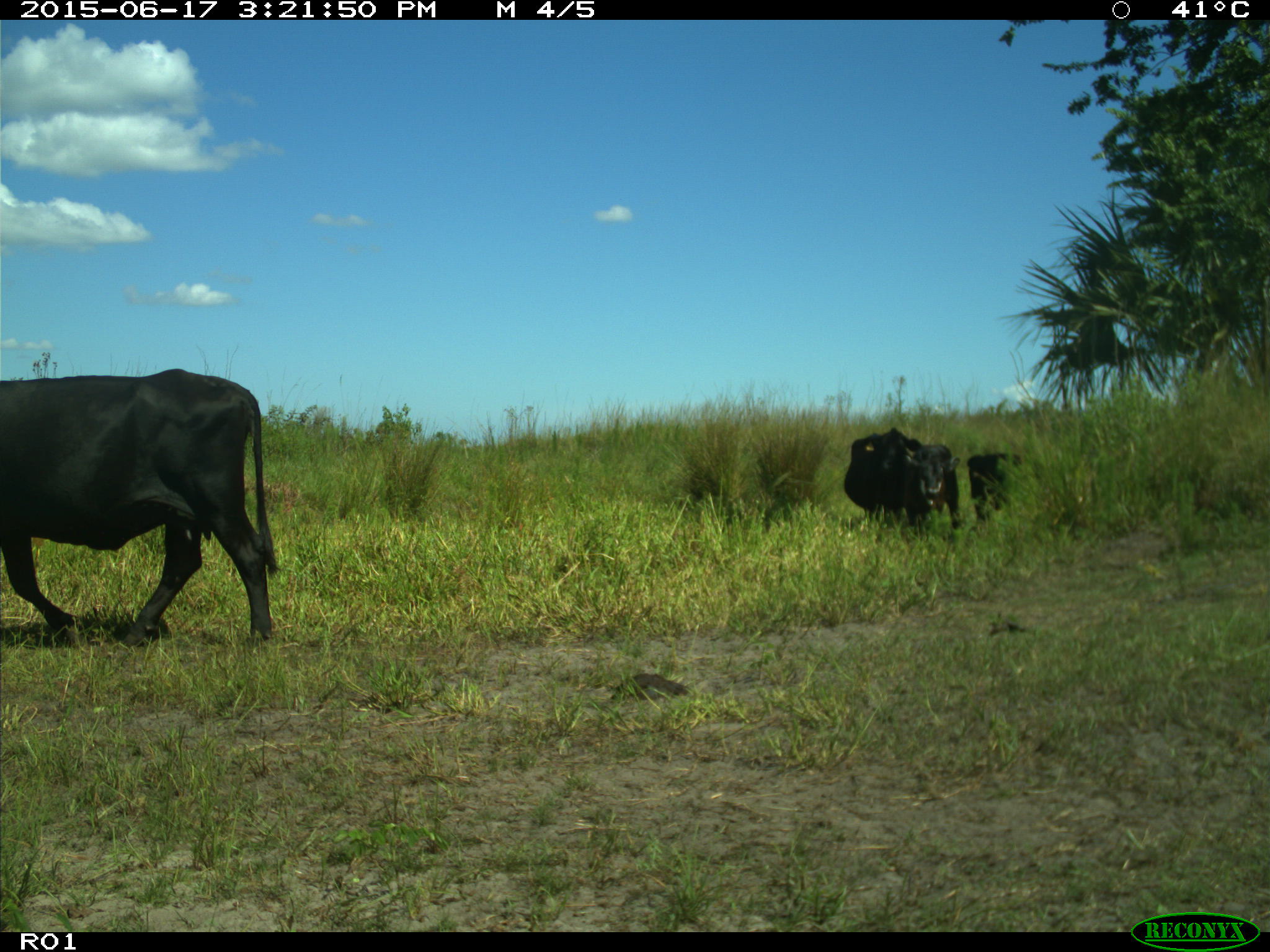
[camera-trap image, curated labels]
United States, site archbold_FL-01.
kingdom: Animalia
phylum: Chordata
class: Mammalia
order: Artiodactyla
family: Bovidae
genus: Bos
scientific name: Bos taurus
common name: domestic cow